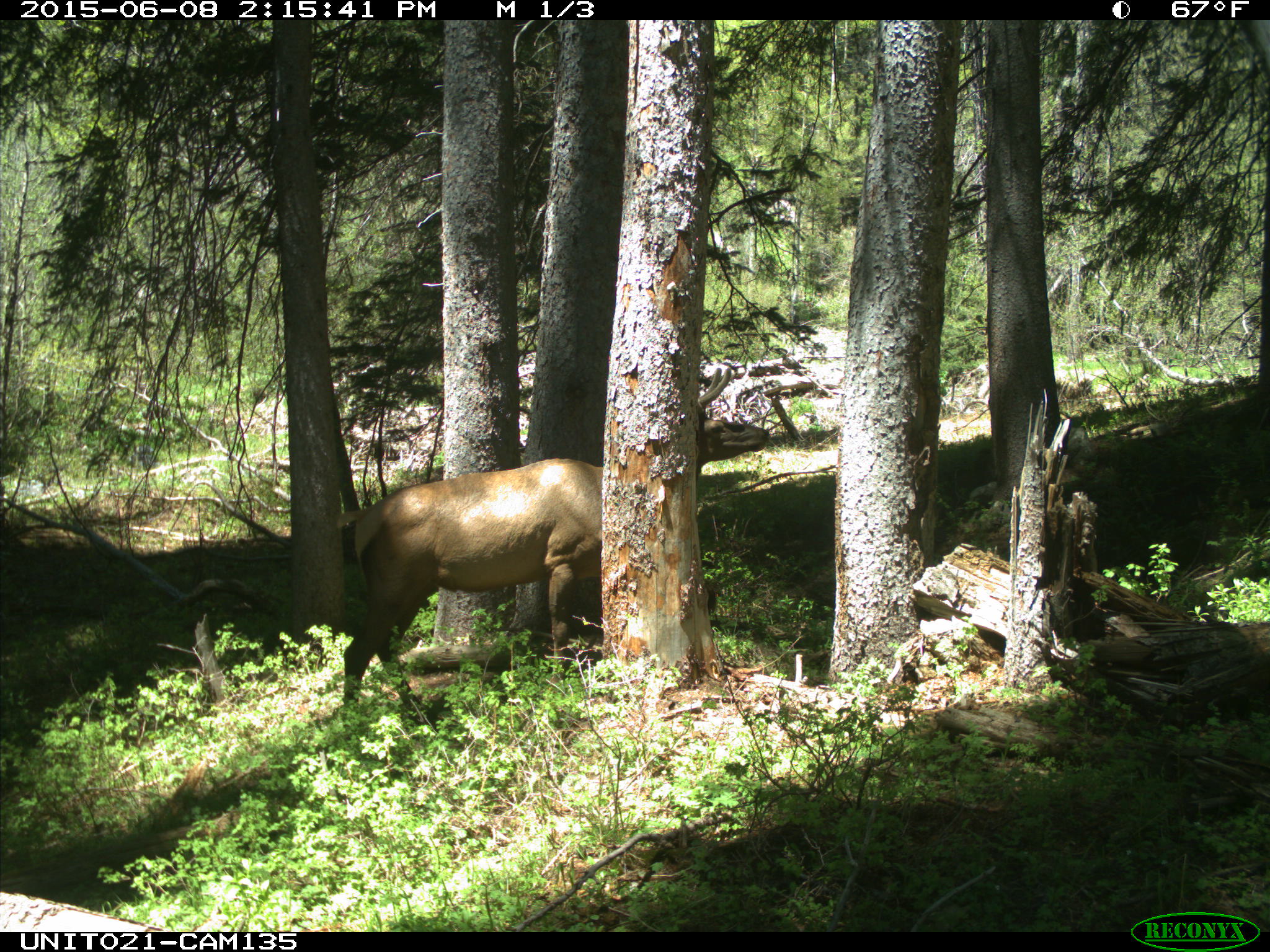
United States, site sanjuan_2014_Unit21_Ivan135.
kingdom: Animalia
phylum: Chordata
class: Mammalia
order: Artiodactyla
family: Cervidae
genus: Cervus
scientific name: Cervus elaphus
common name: red deer